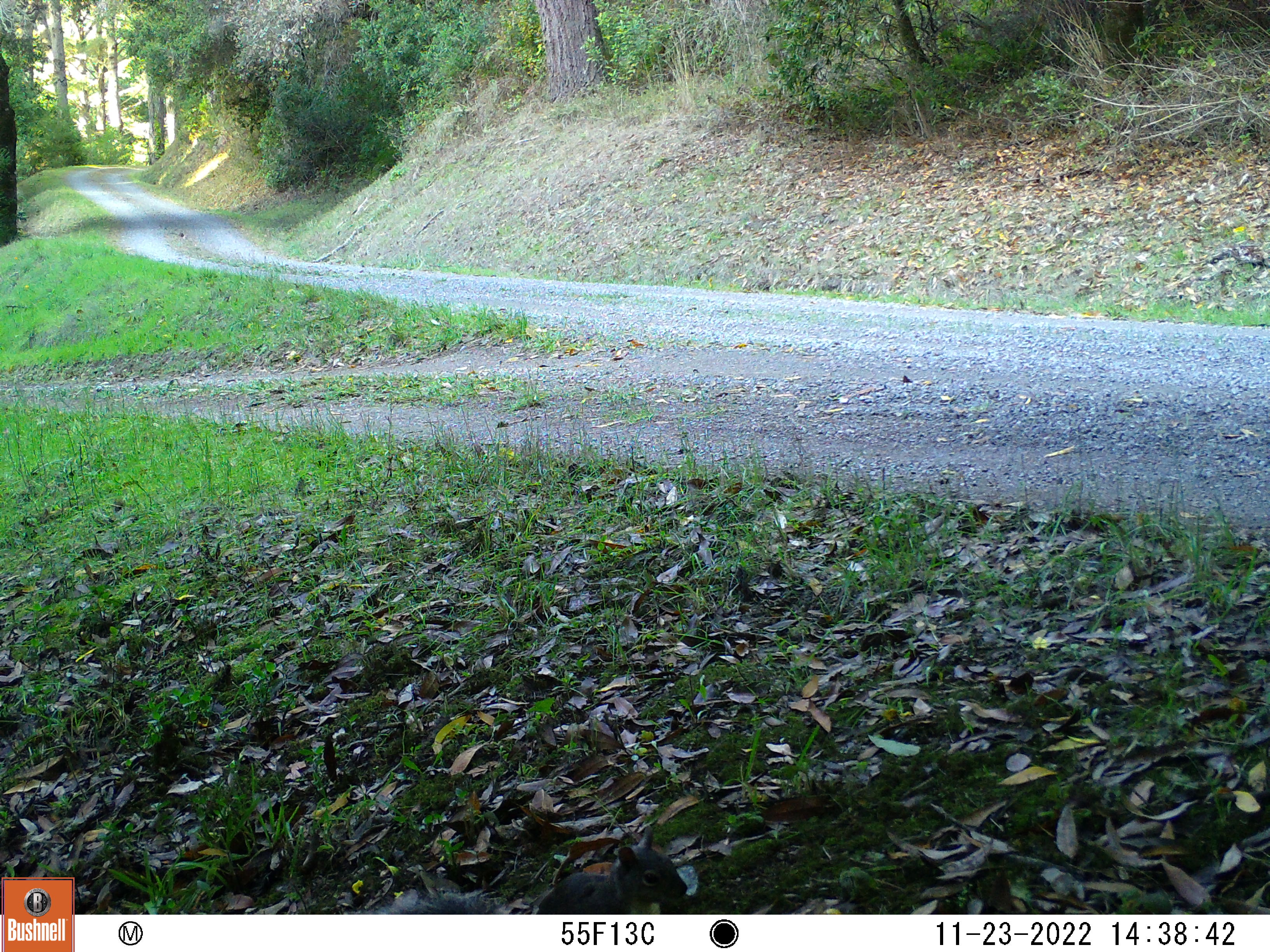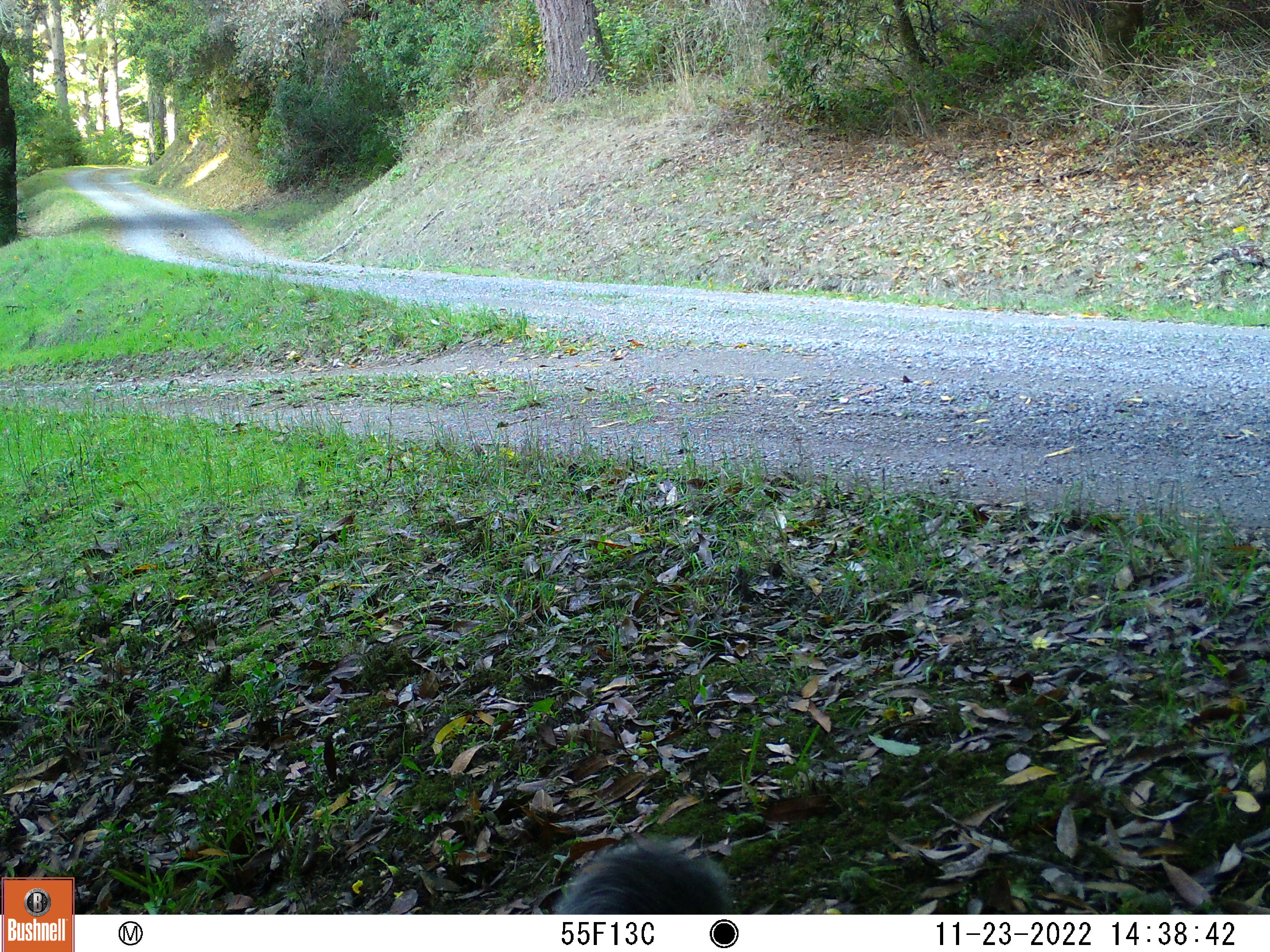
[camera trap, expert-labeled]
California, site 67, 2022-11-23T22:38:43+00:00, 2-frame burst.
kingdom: Animalia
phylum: Chordata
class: Mammalia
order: Rodentia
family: Sciuridae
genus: Sciurus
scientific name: Sciurus griseus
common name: western gray squirrel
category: western grey squirrel